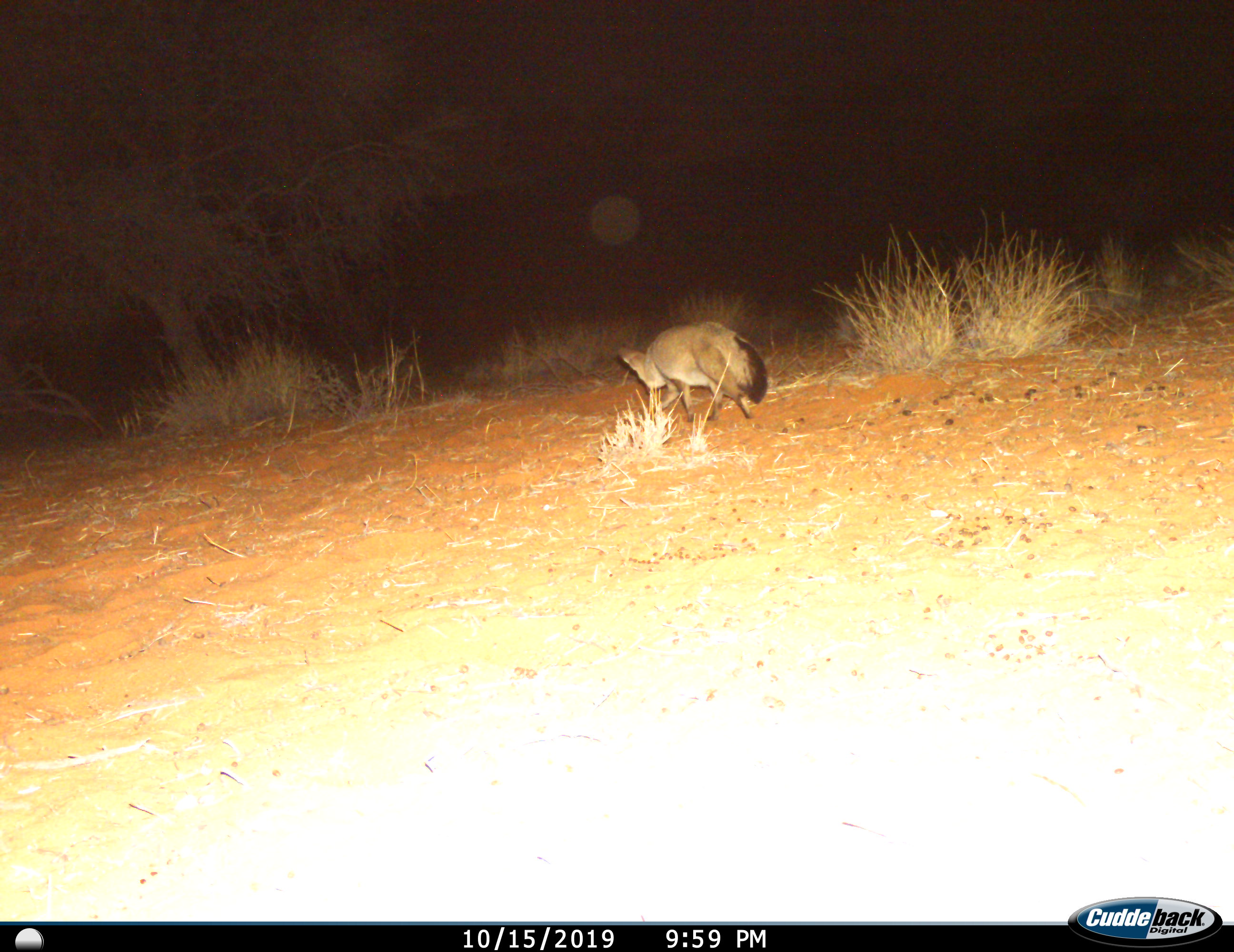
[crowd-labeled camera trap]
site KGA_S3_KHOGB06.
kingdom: Animalia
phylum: Chordata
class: Mammalia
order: Carnivora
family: Canidae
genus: Otocyon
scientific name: Otocyon megalotis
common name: bat-eared fox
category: foxbateared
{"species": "foxbateared (bat-eared fox) (Otocyon megalotis)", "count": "1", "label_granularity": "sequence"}